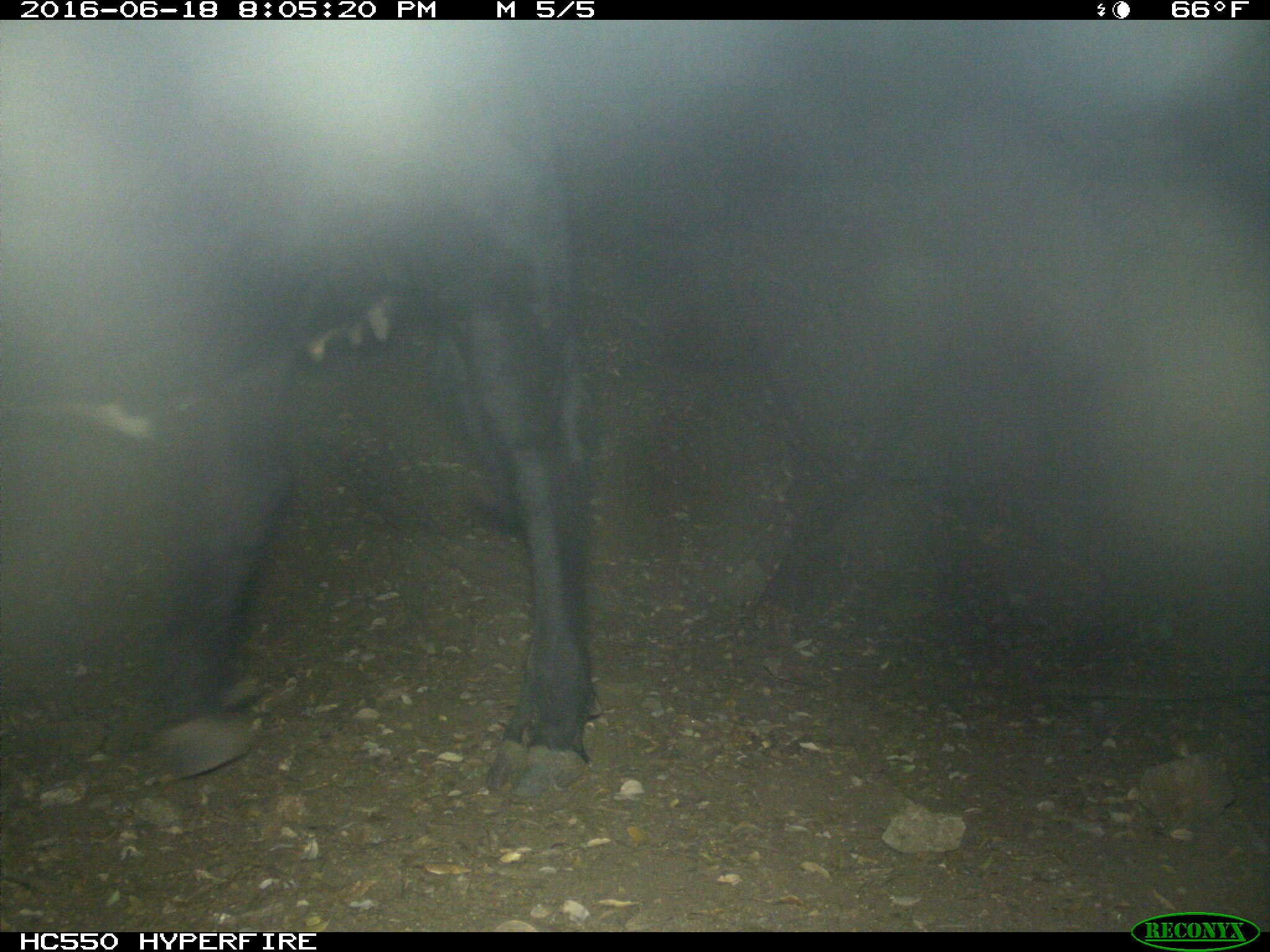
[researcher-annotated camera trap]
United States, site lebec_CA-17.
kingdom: Animalia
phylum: Chordata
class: Mammalia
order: Artiodactyla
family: Bovidae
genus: Bos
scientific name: Bos taurus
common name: domestic cow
Bos taurus (domestic cow).